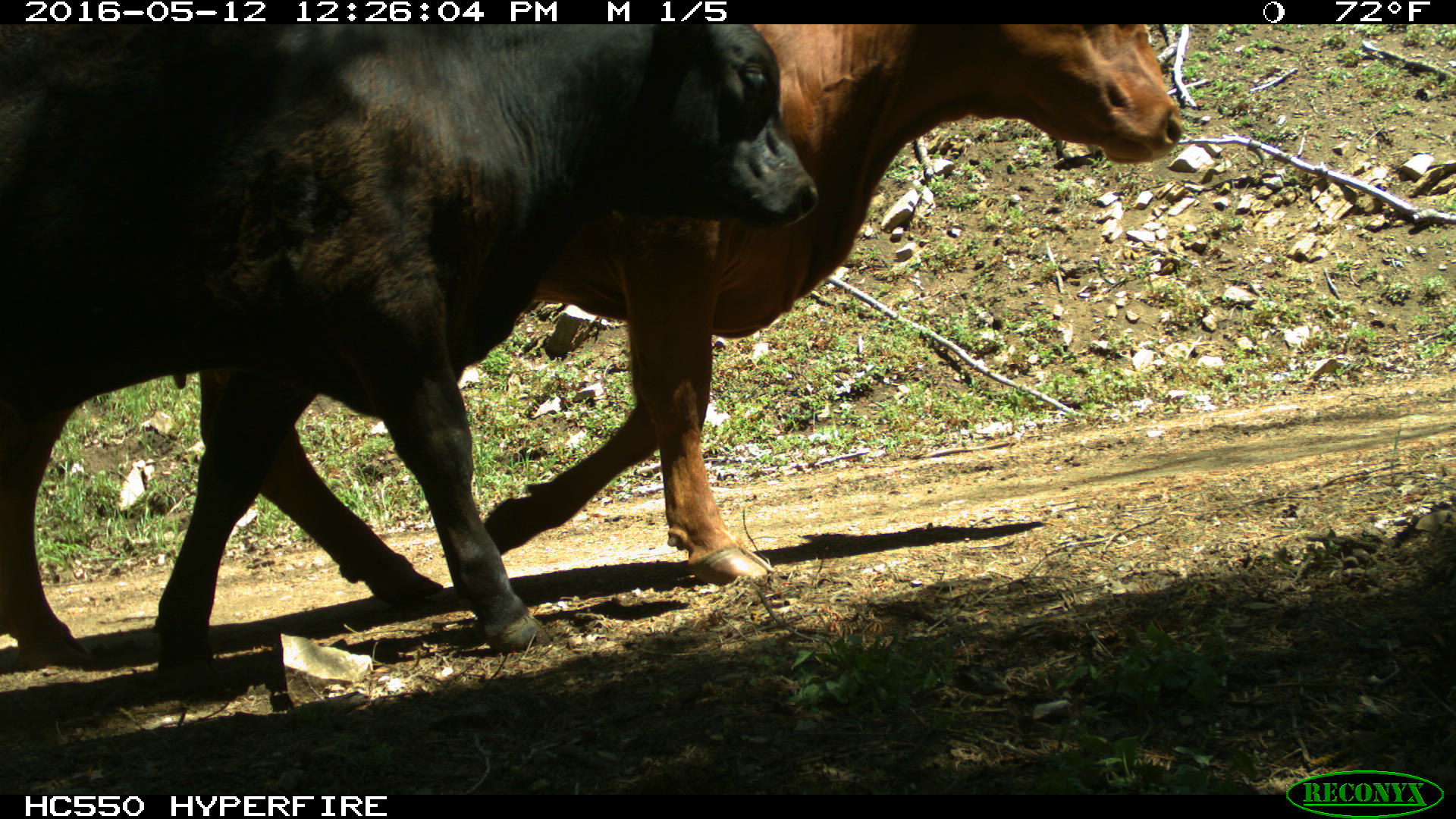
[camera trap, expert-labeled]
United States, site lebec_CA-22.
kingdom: Animalia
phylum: Chordata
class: Mammalia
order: Artiodactyla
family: Bovidae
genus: Bos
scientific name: Bos taurus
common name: domestic cow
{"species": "Bos taurus (domestic cow)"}